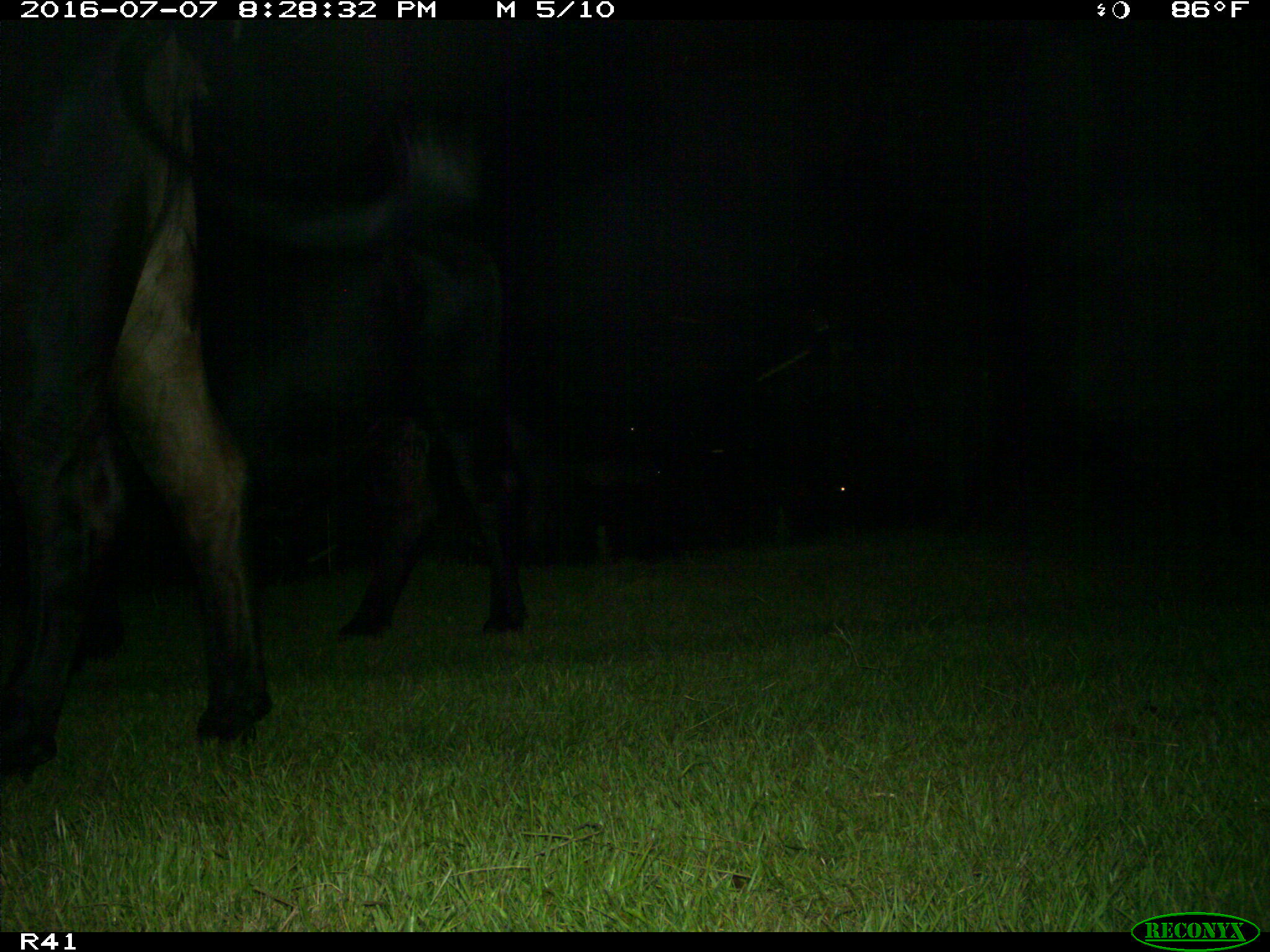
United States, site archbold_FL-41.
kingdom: Animalia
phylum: Chordata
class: Mammalia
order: Artiodactyla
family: Bovidae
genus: Bos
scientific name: Bos taurus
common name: domestic cow